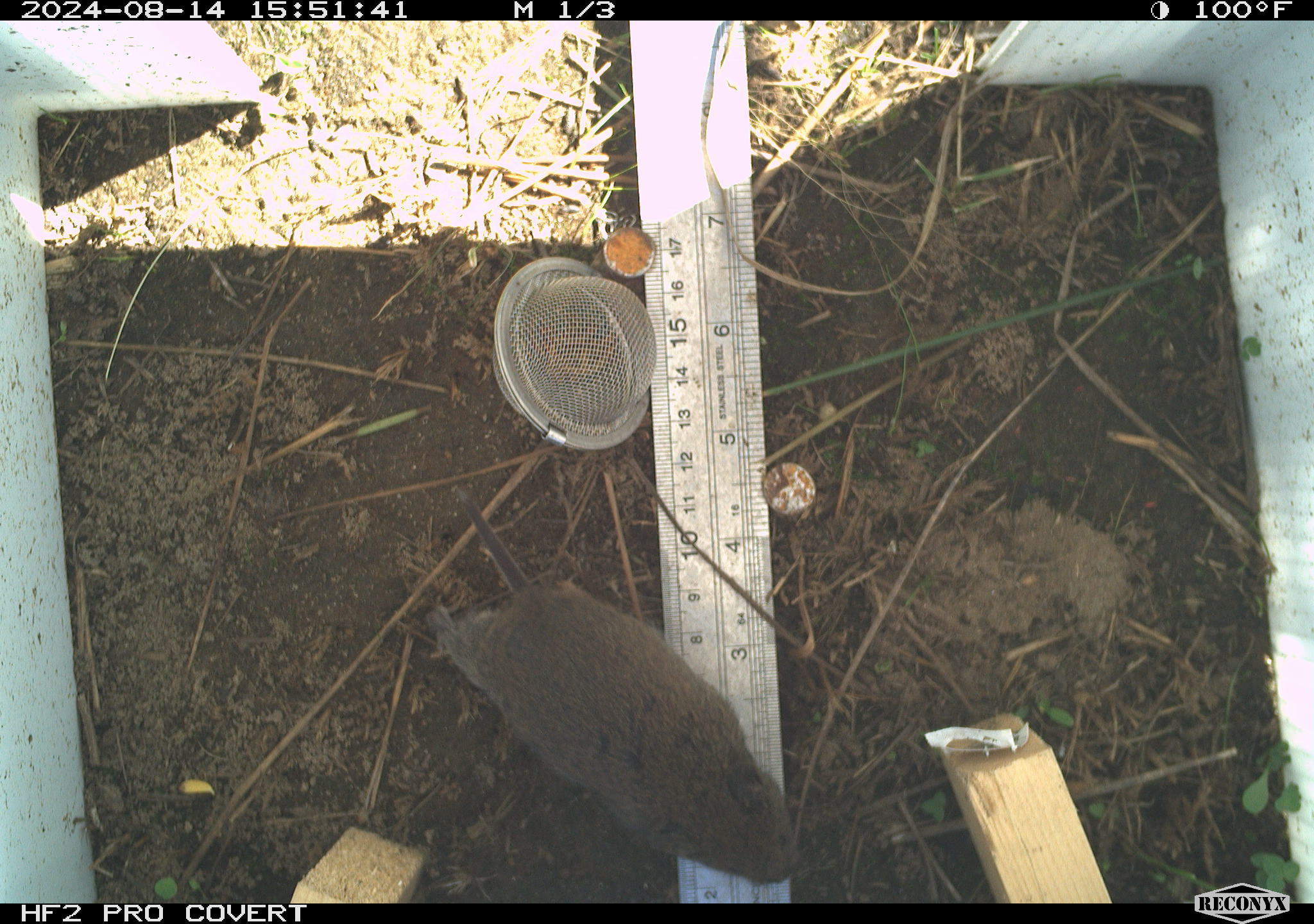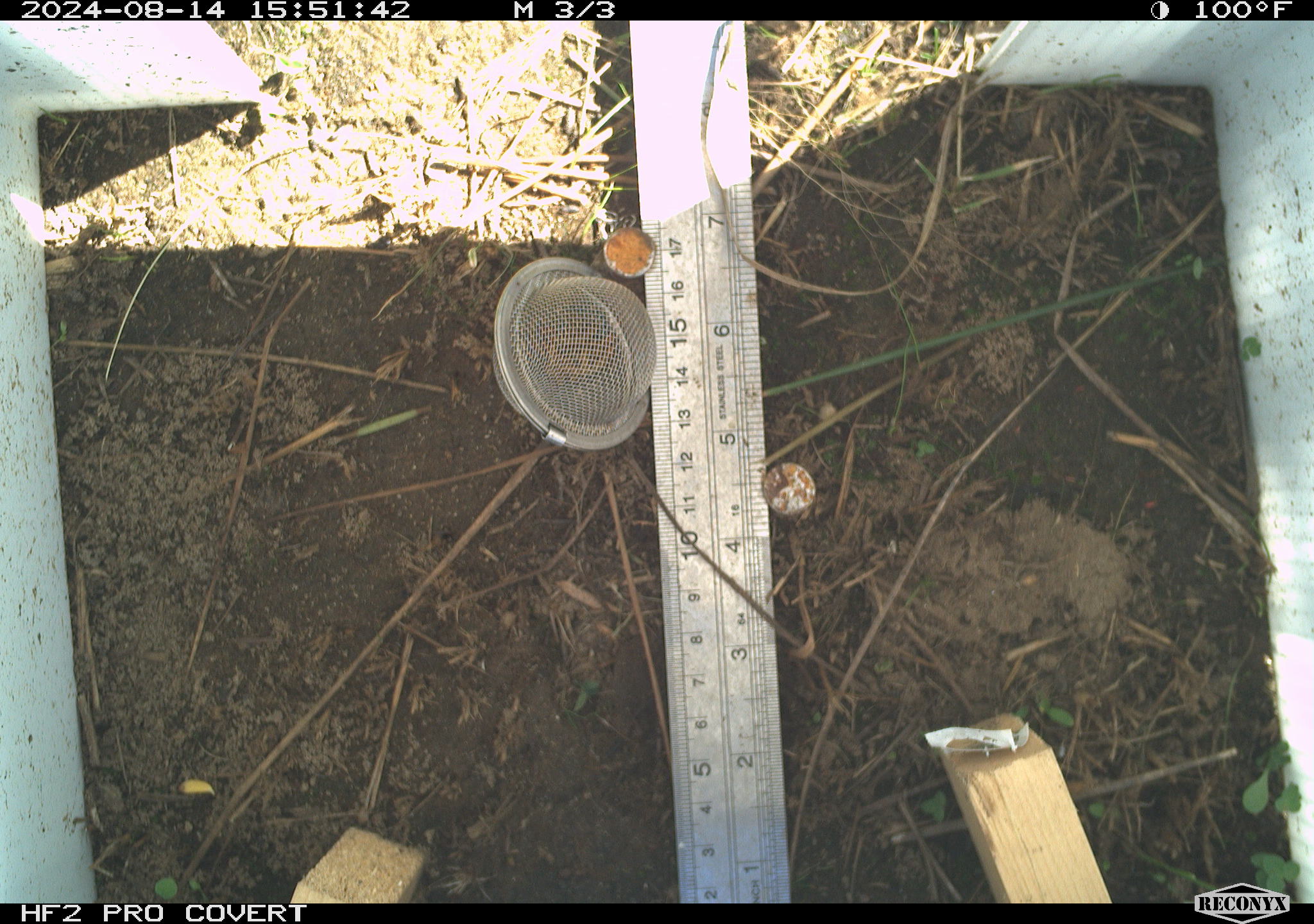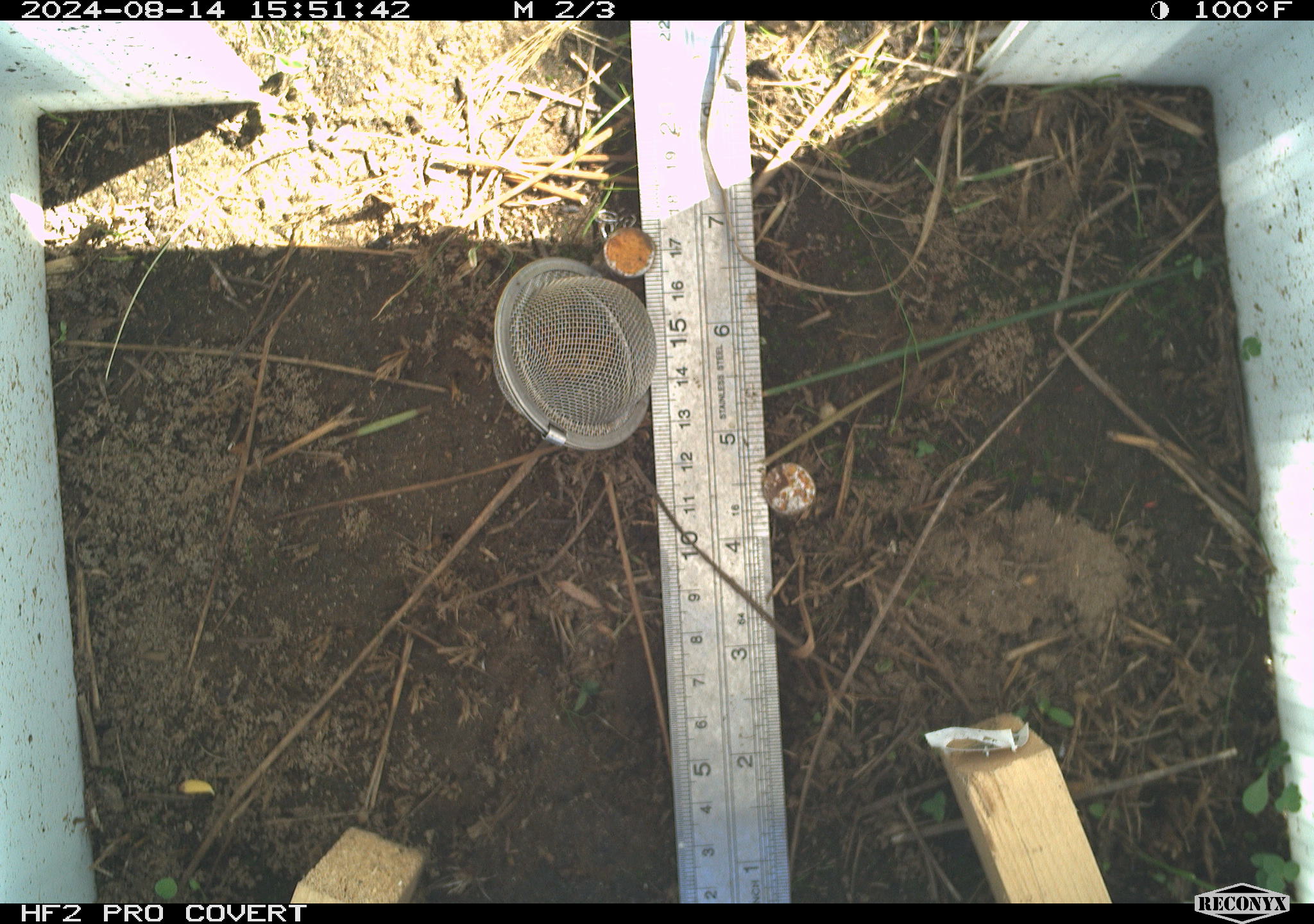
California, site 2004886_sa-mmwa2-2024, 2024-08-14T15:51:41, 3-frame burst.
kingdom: Animalia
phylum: Chordata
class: Mammalia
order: Rodentia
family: Cricetidae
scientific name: Arvicolinae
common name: voles, lemmings, and muskrats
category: arvicolinae subfamily